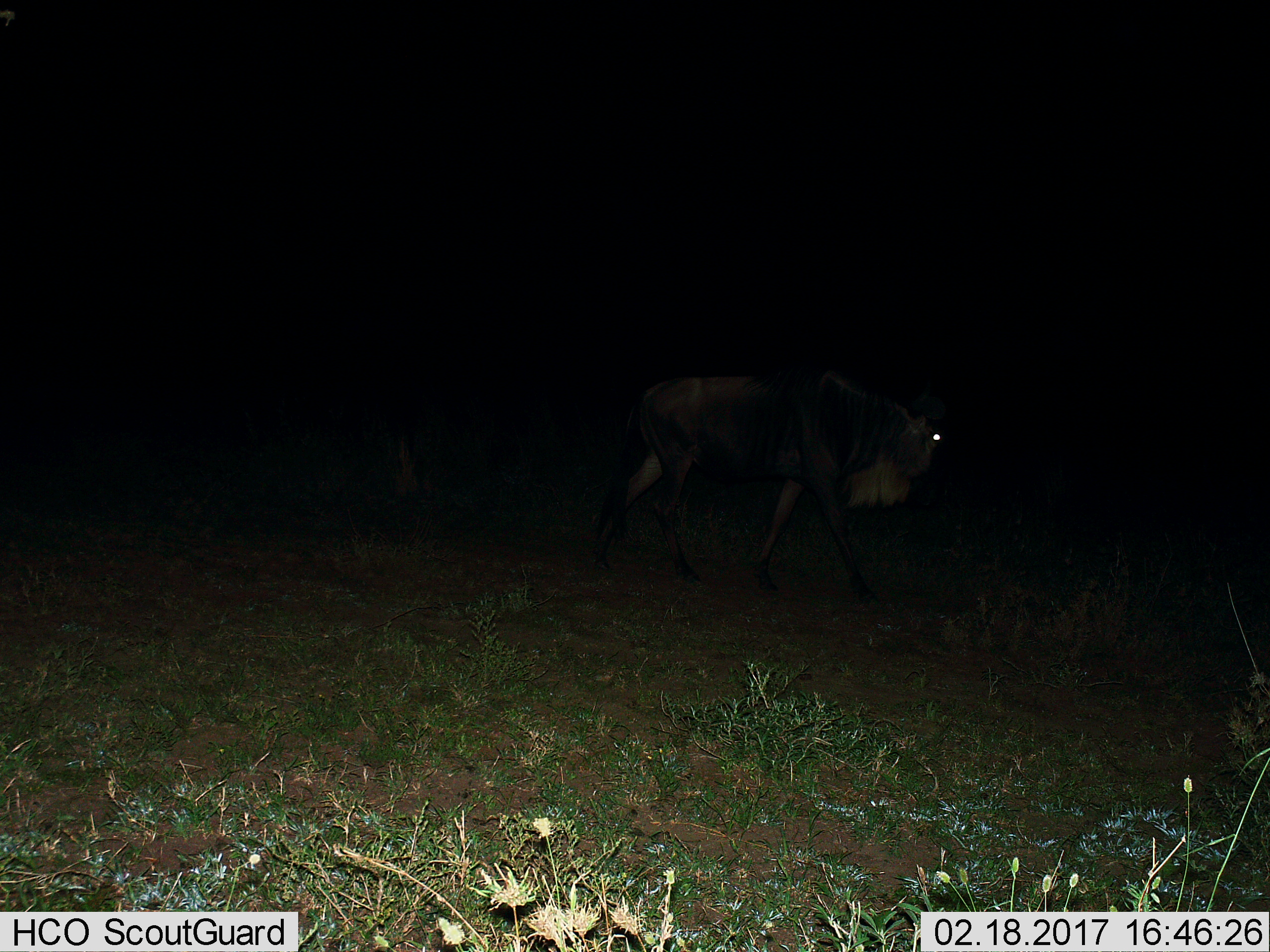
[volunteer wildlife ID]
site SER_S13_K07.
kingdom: Animalia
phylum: Chordata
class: Mammalia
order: Artiodactyla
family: Bovidae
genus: Connochaetes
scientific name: Connochaetes taurinus taurinus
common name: blue wildebeest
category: wildebeestblue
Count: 1.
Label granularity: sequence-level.